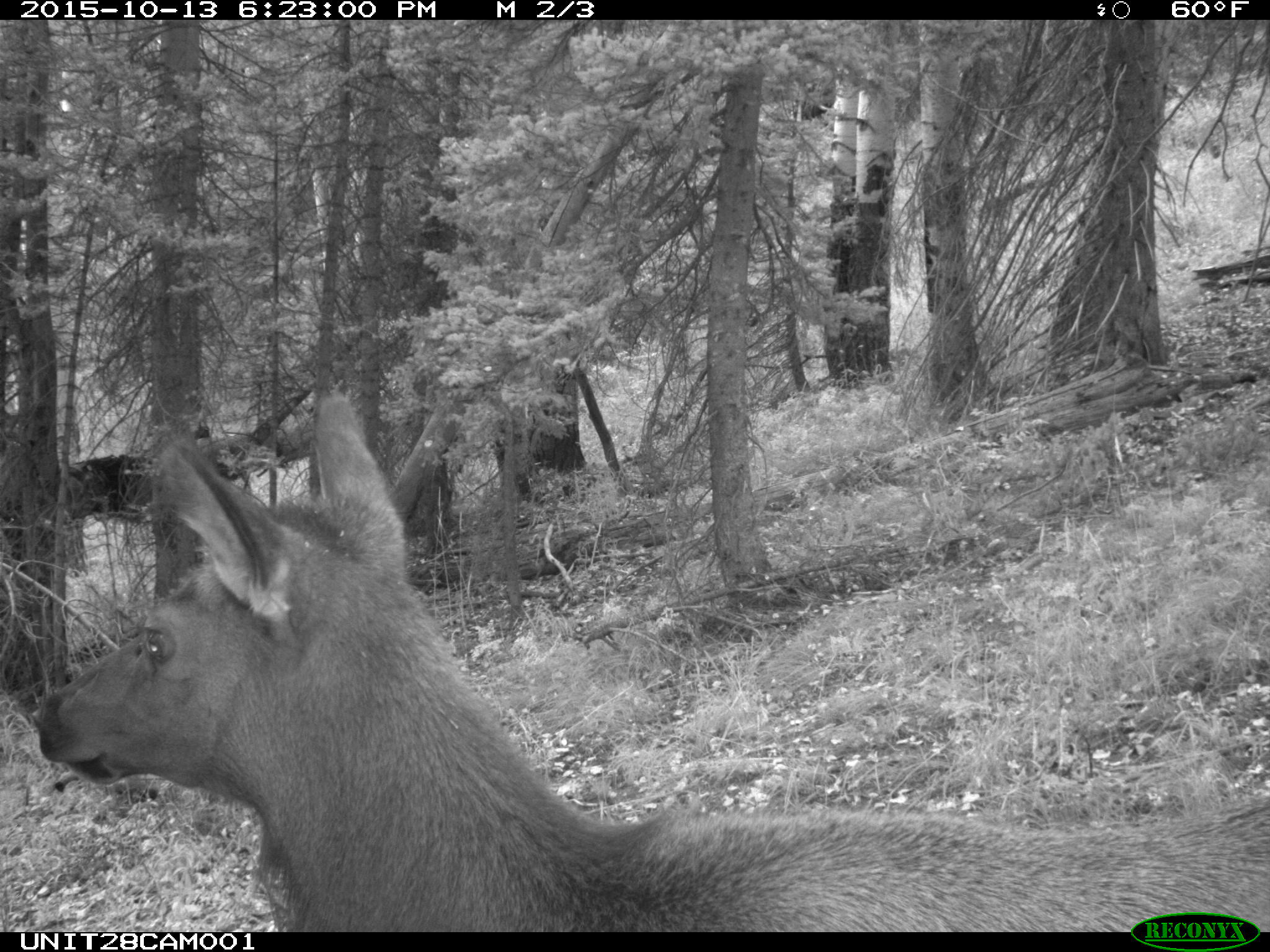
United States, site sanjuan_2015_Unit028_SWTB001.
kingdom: Animalia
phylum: Chordata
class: Mammalia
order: Artiodactyla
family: Cervidae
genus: Cervus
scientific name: Cervus elaphus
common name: red deer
Cervus elaphus (red deer).